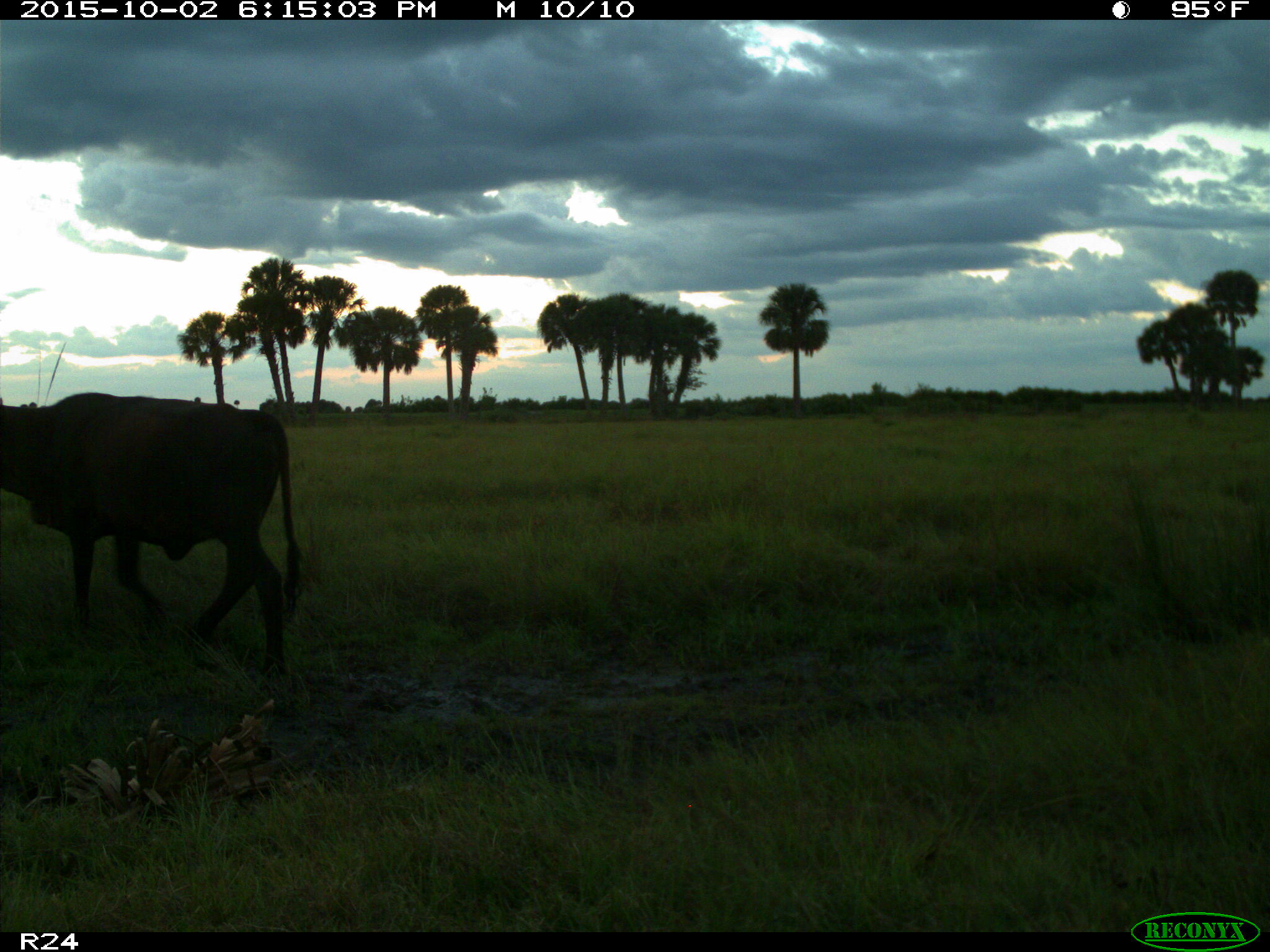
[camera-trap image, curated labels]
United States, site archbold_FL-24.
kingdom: Animalia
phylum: Chordata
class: Mammalia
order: Artiodactyla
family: Bovidae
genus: Bos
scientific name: Bos taurus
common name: domestic cow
Bos taurus (domestic cow).